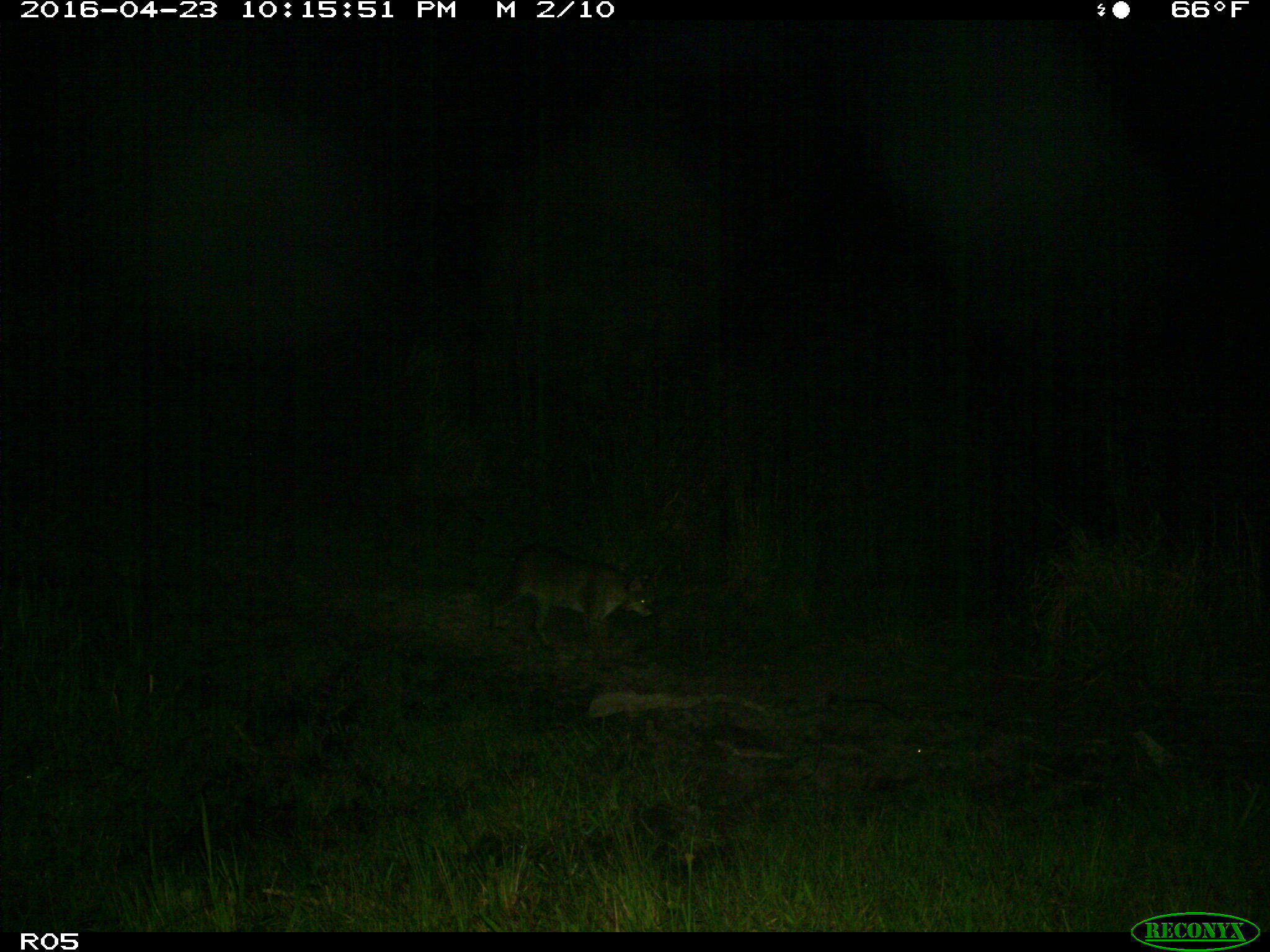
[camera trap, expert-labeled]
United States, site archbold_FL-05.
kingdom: Animalia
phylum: Chordata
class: Mammalia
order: Carnivora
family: Felidae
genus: Lynx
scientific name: Lynx rufus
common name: bobcat